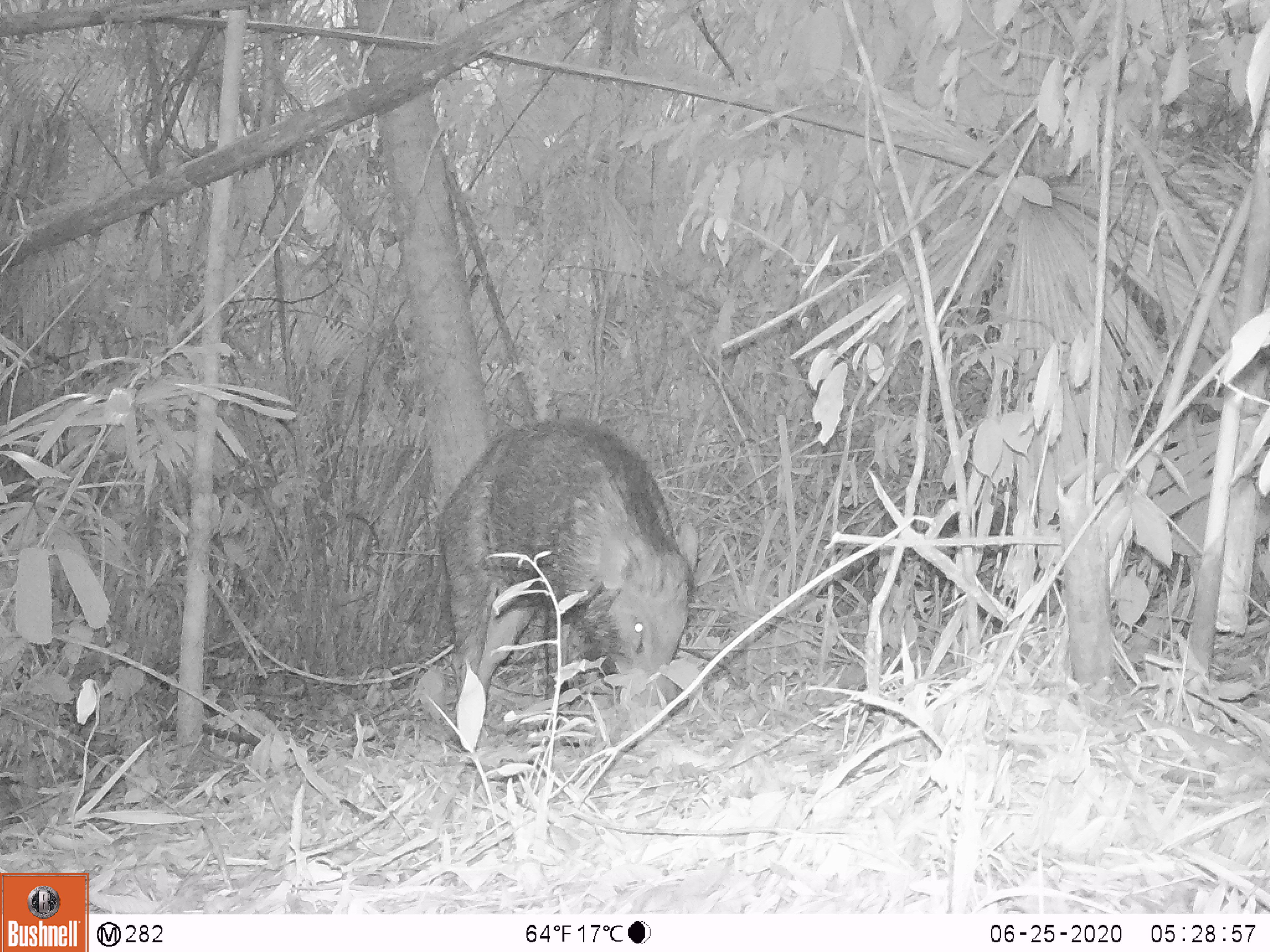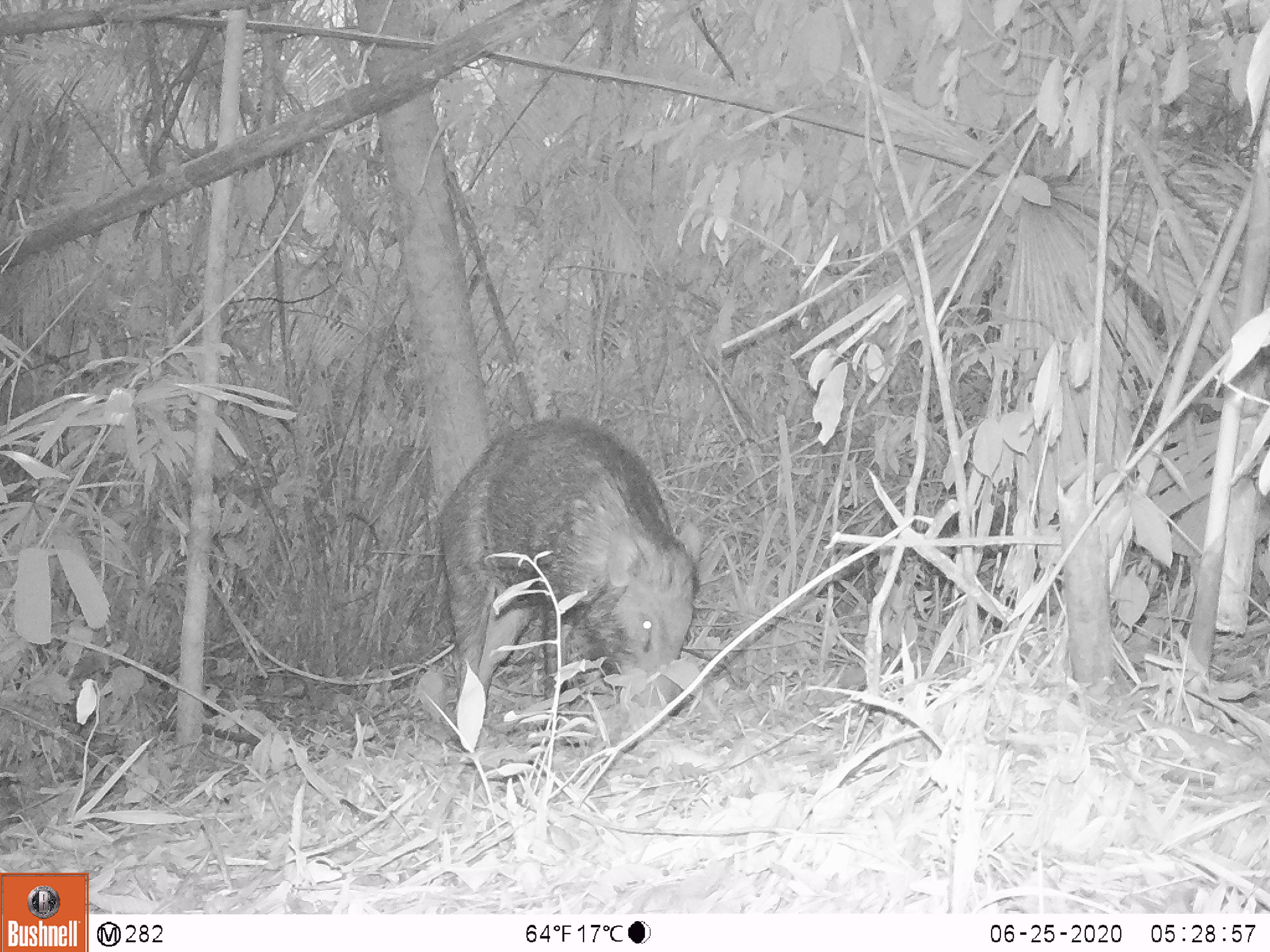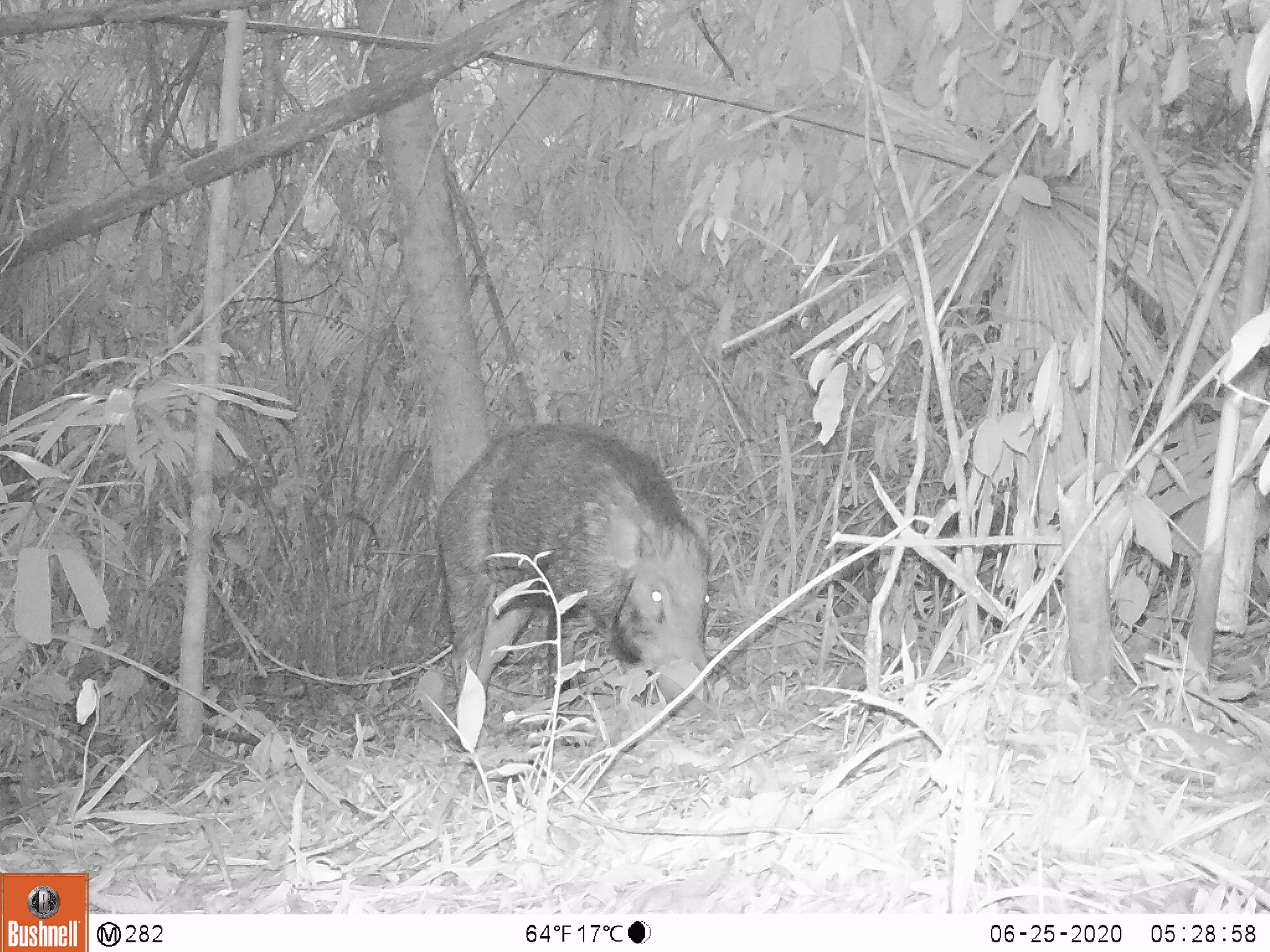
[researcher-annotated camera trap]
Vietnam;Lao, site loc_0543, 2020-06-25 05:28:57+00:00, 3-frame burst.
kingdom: Animalia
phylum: Chordata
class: Mammalia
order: Artiodactyla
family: Suidae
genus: Sus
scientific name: Sus scrofa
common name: eurasian wild pig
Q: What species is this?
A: Eurasian wild pig (Sus scrofa).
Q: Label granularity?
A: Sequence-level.